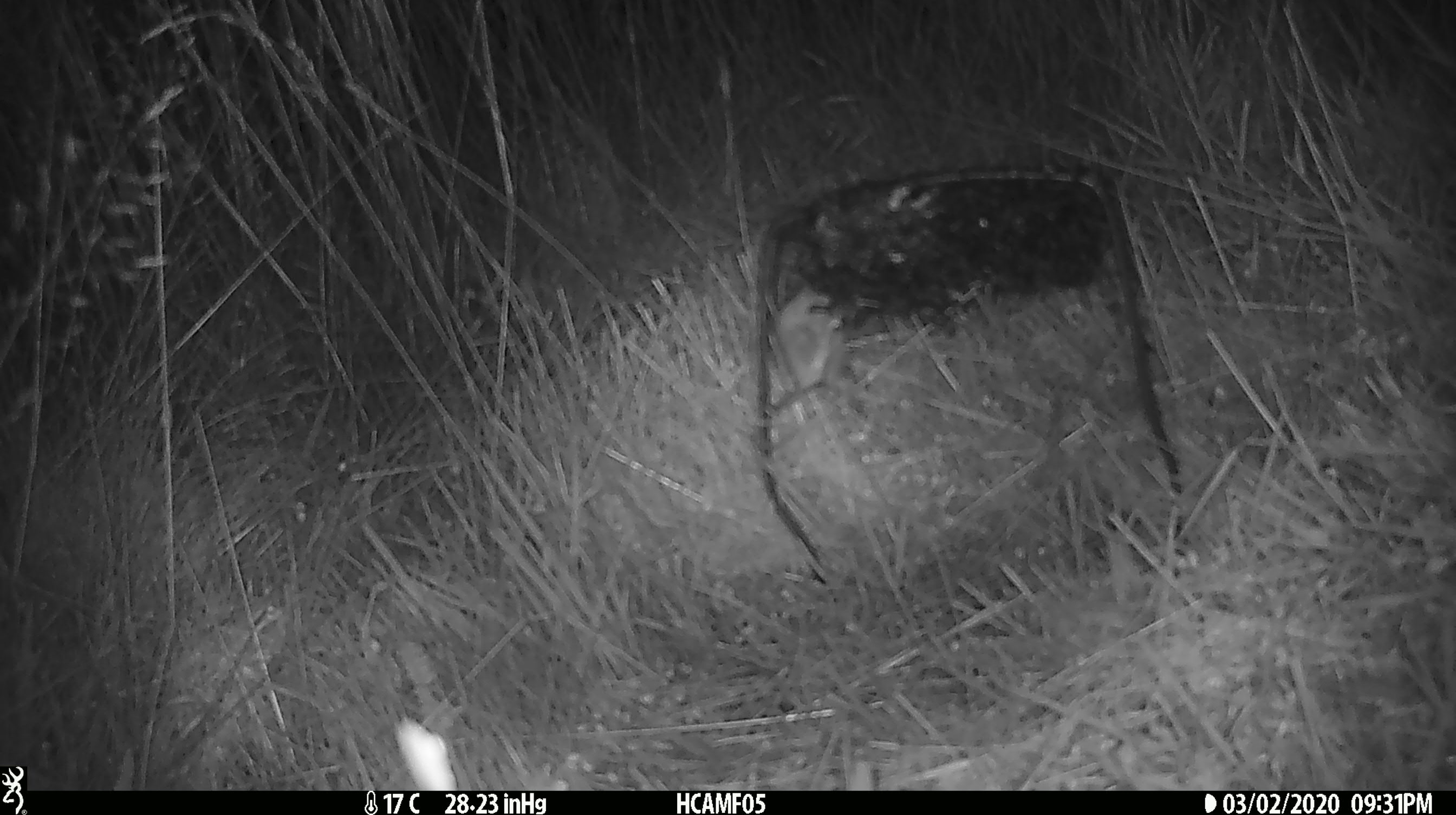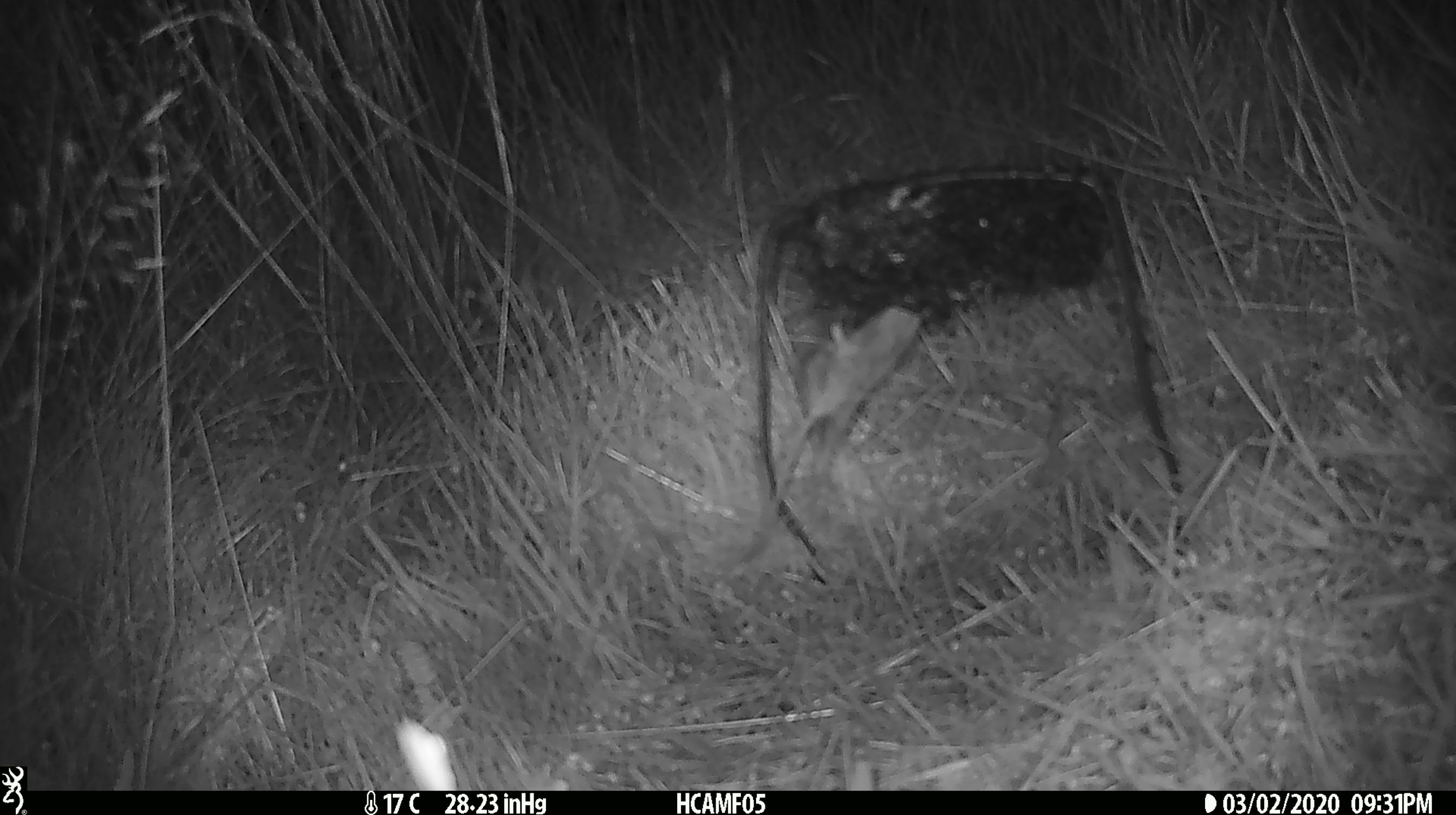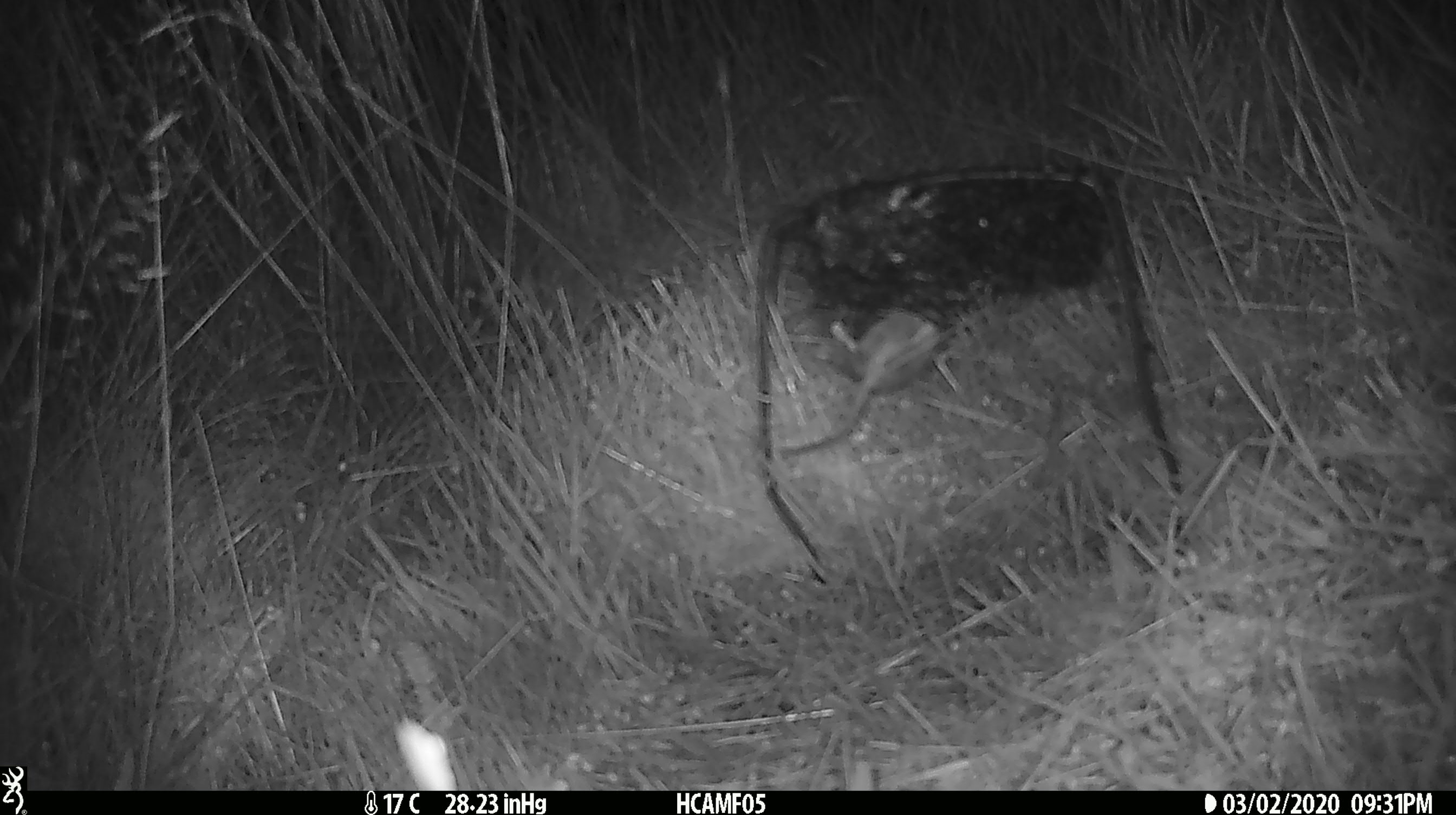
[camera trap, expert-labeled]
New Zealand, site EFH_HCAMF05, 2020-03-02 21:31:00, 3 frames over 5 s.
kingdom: Animalia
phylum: Chordata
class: Mammalia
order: Rodentia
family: Muridae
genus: Mus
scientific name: Mus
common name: mouse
Mouse (Mus).